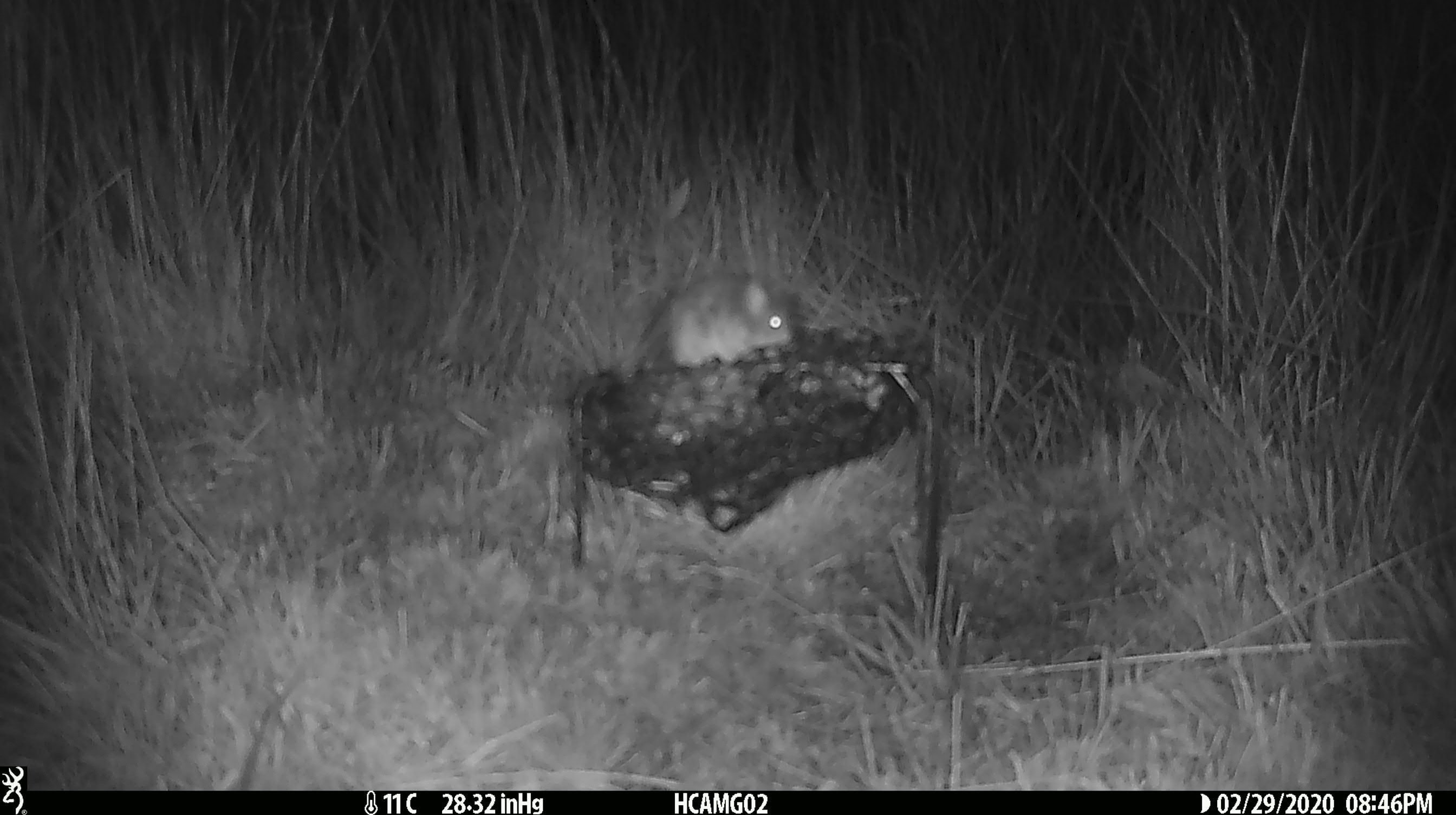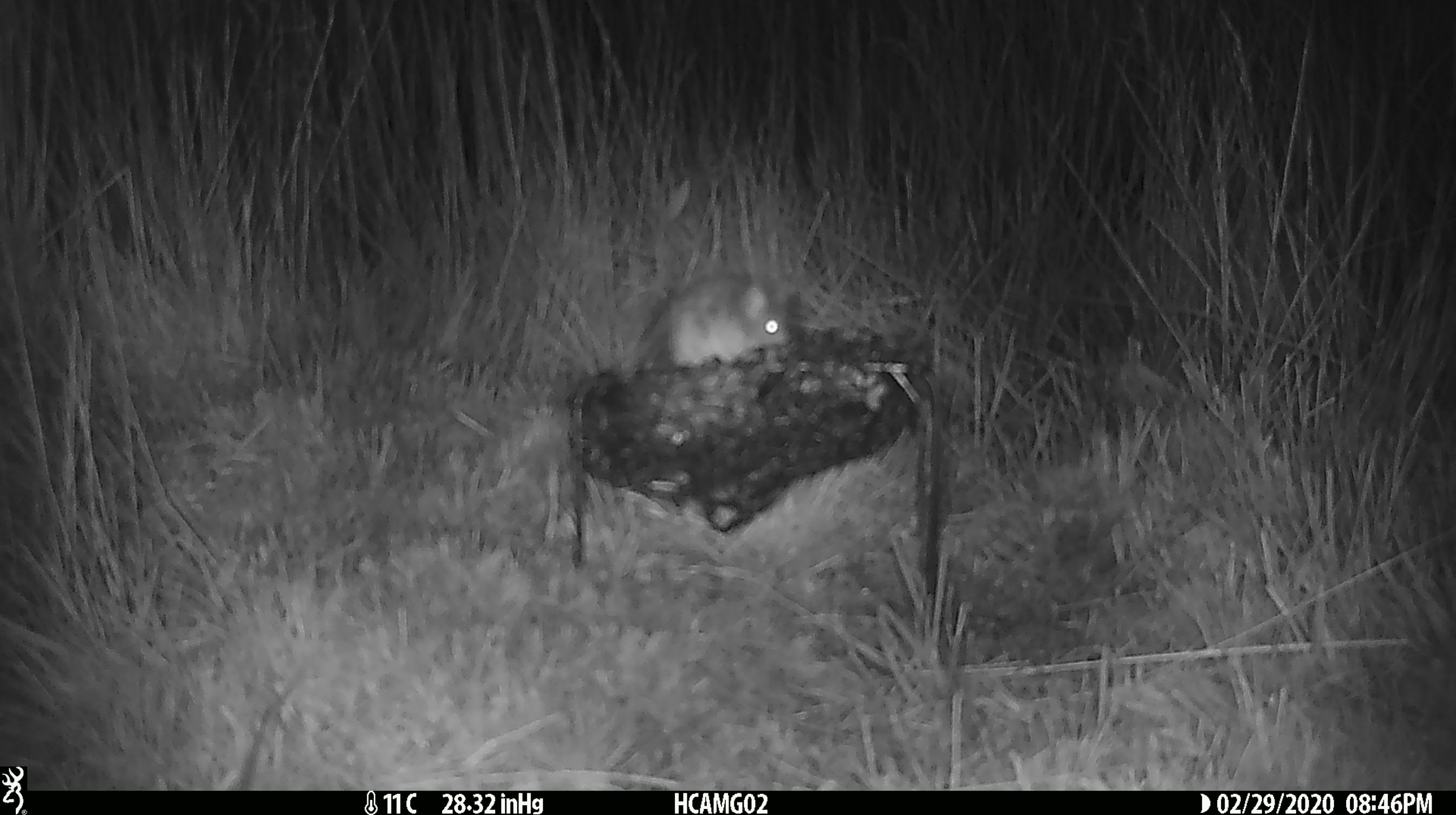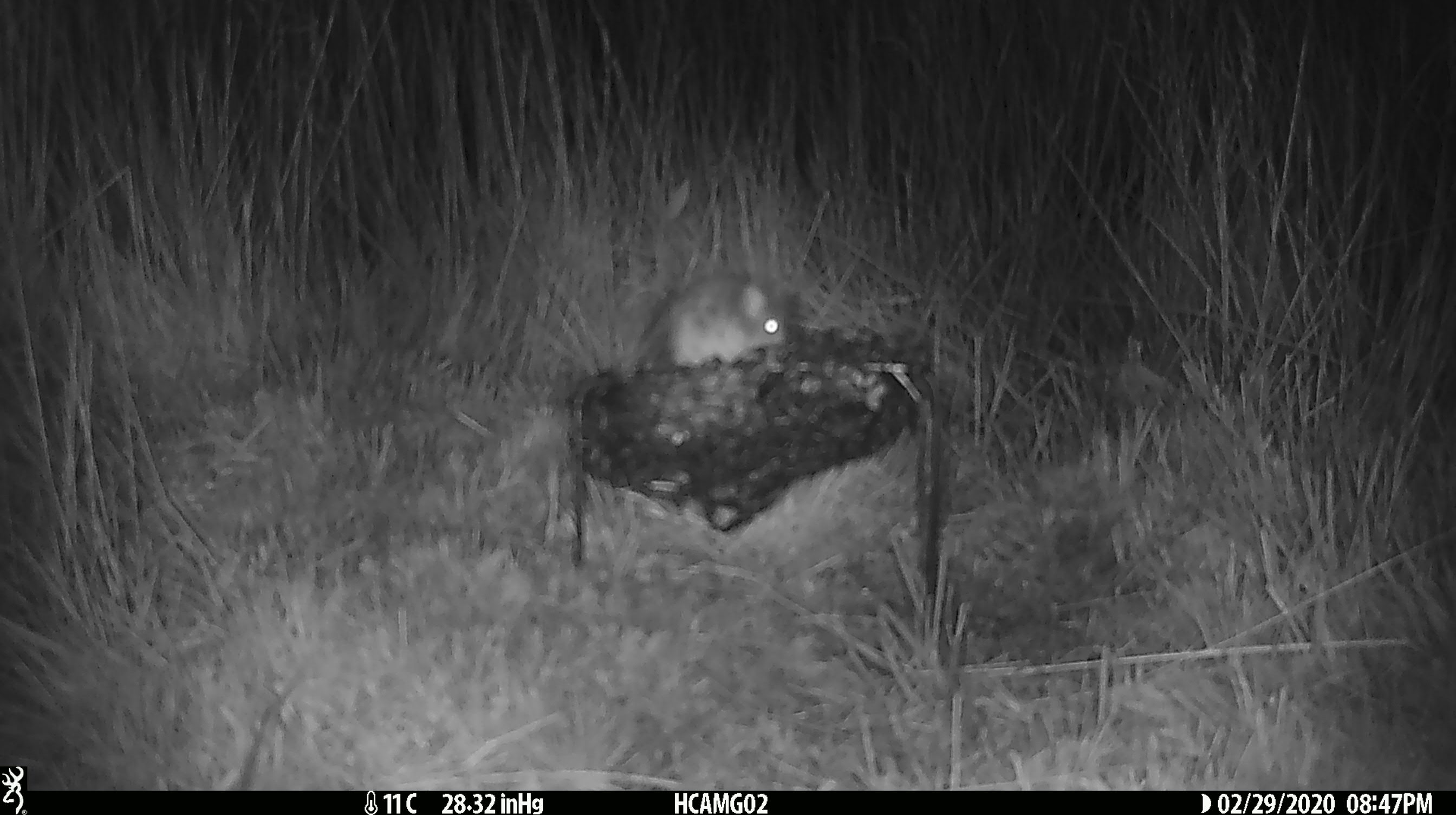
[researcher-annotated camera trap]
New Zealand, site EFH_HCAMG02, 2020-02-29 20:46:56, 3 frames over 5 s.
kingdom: Animalia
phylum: Chordata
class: Mammalia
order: Rodentia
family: Muridae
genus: Mus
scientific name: Mus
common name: mouse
Mouse (Mus).